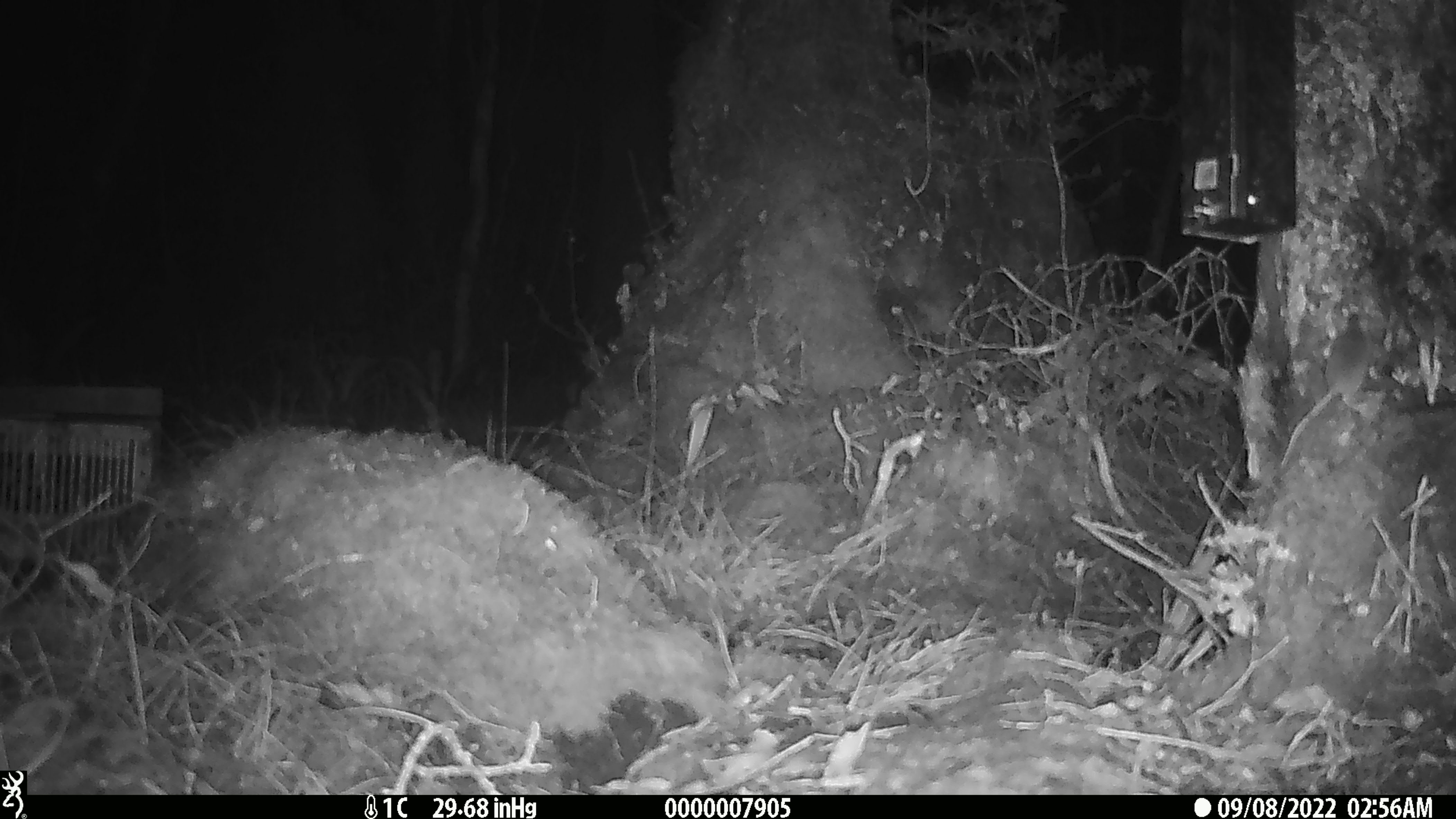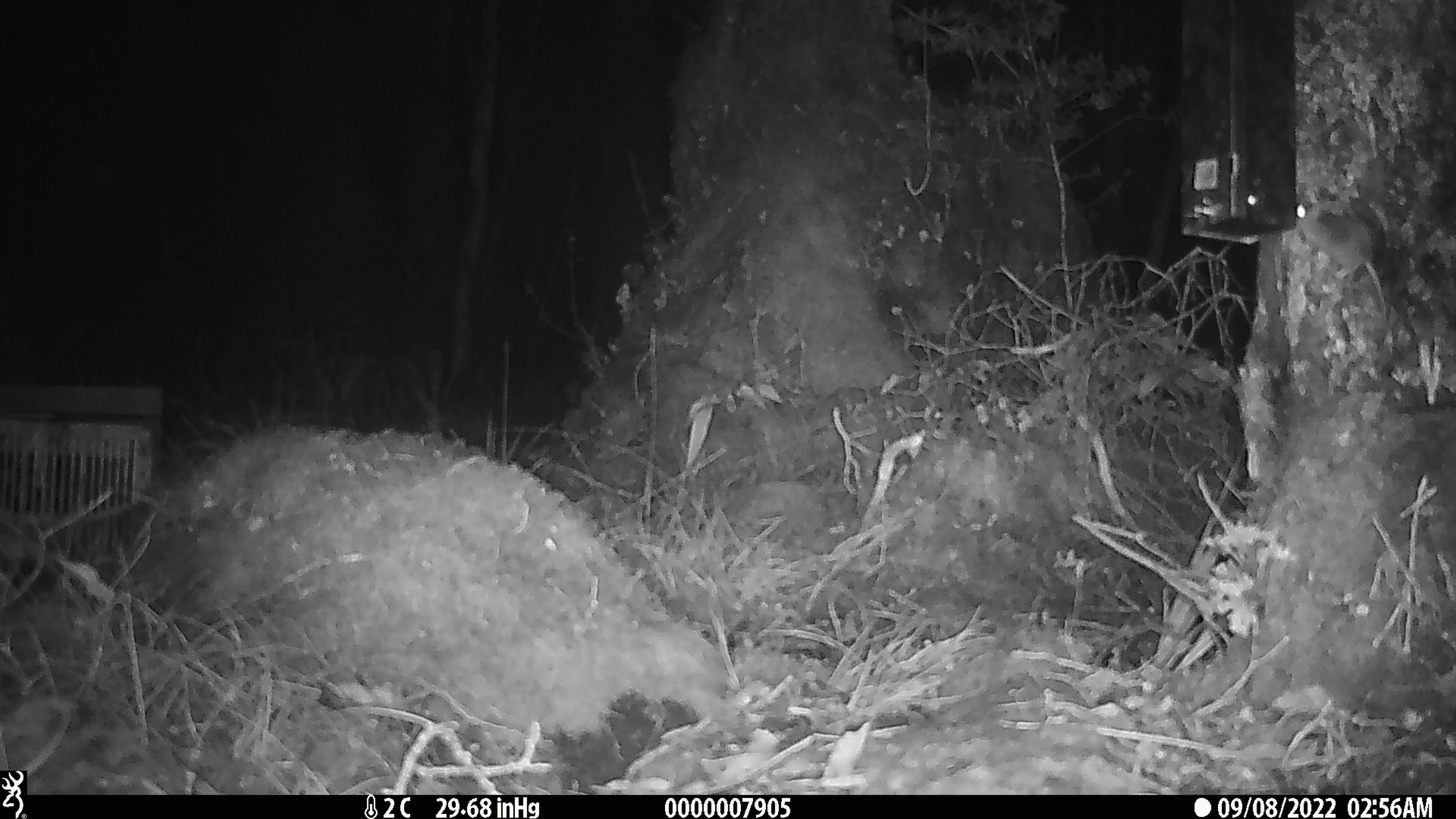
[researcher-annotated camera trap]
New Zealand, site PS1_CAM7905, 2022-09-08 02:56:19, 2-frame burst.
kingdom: Animalia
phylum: Chordata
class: Mammalia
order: Rodentia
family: Muridae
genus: Mus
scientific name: Mus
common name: mouse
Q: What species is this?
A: Mouse (Mus).